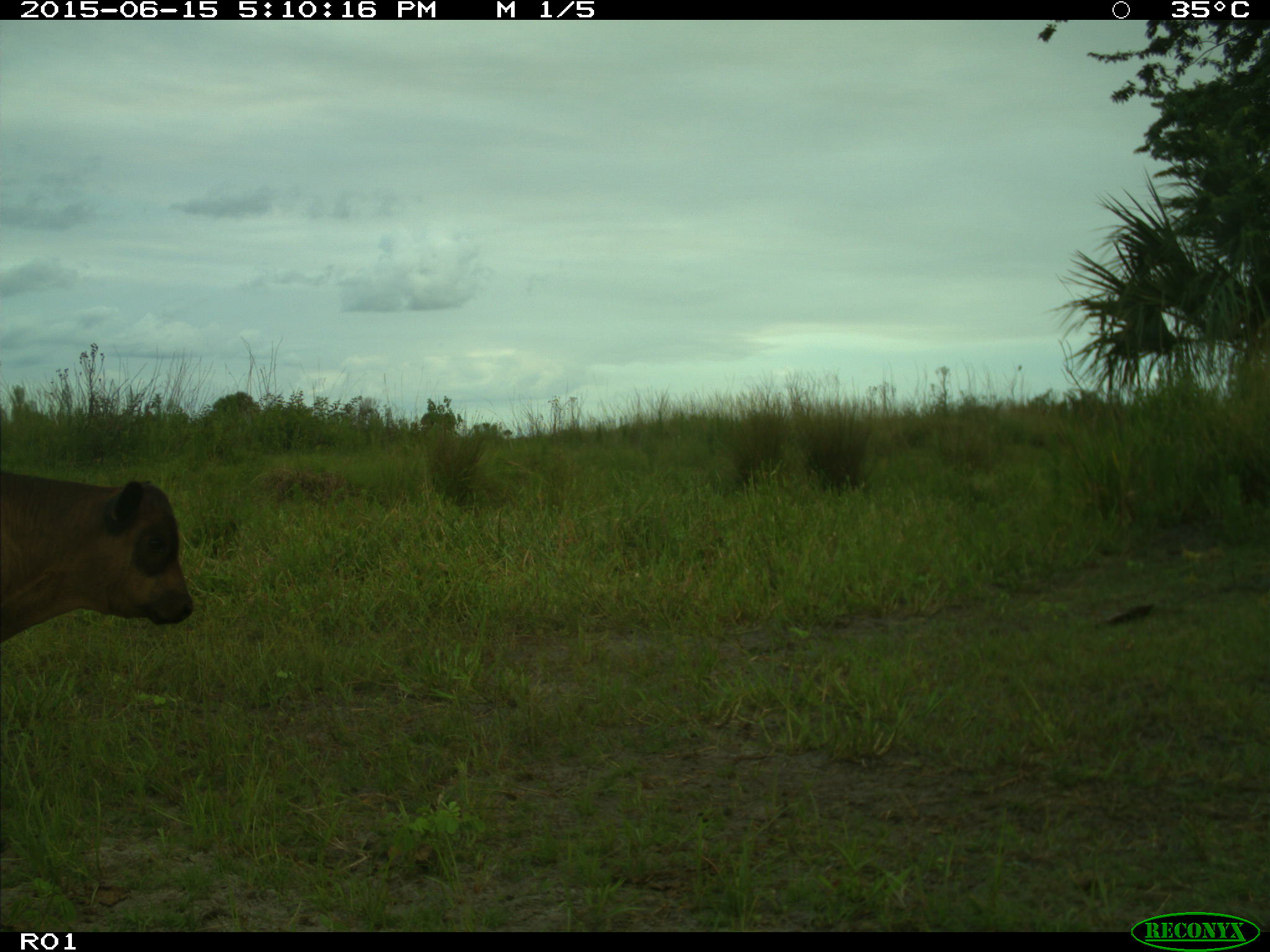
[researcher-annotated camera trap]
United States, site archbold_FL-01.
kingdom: Animalia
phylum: Chordata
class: Mammalia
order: Artiodactyla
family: Bovidae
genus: Bos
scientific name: Bos taurus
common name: domestic cow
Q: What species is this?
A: Bos taurus (domestic cow).